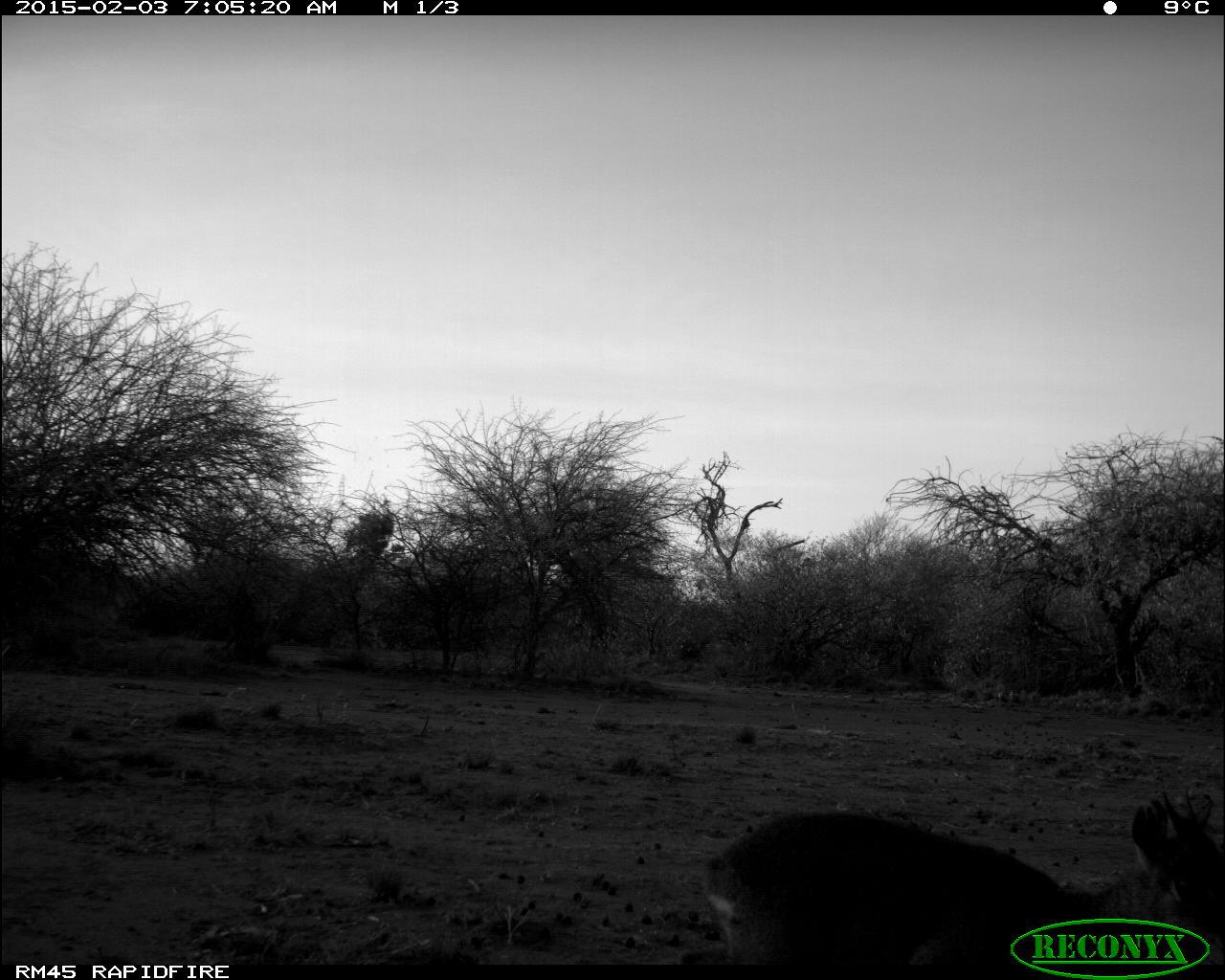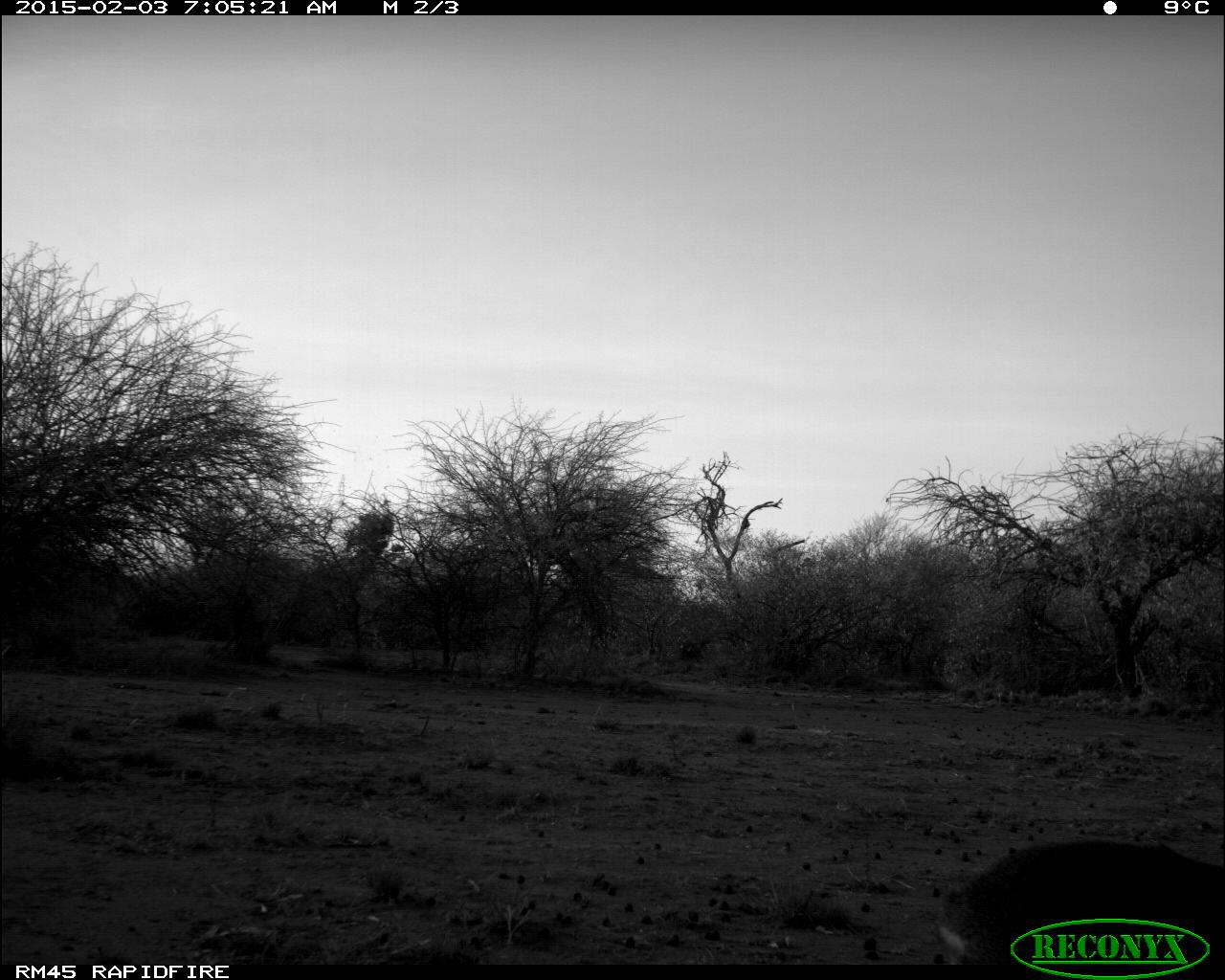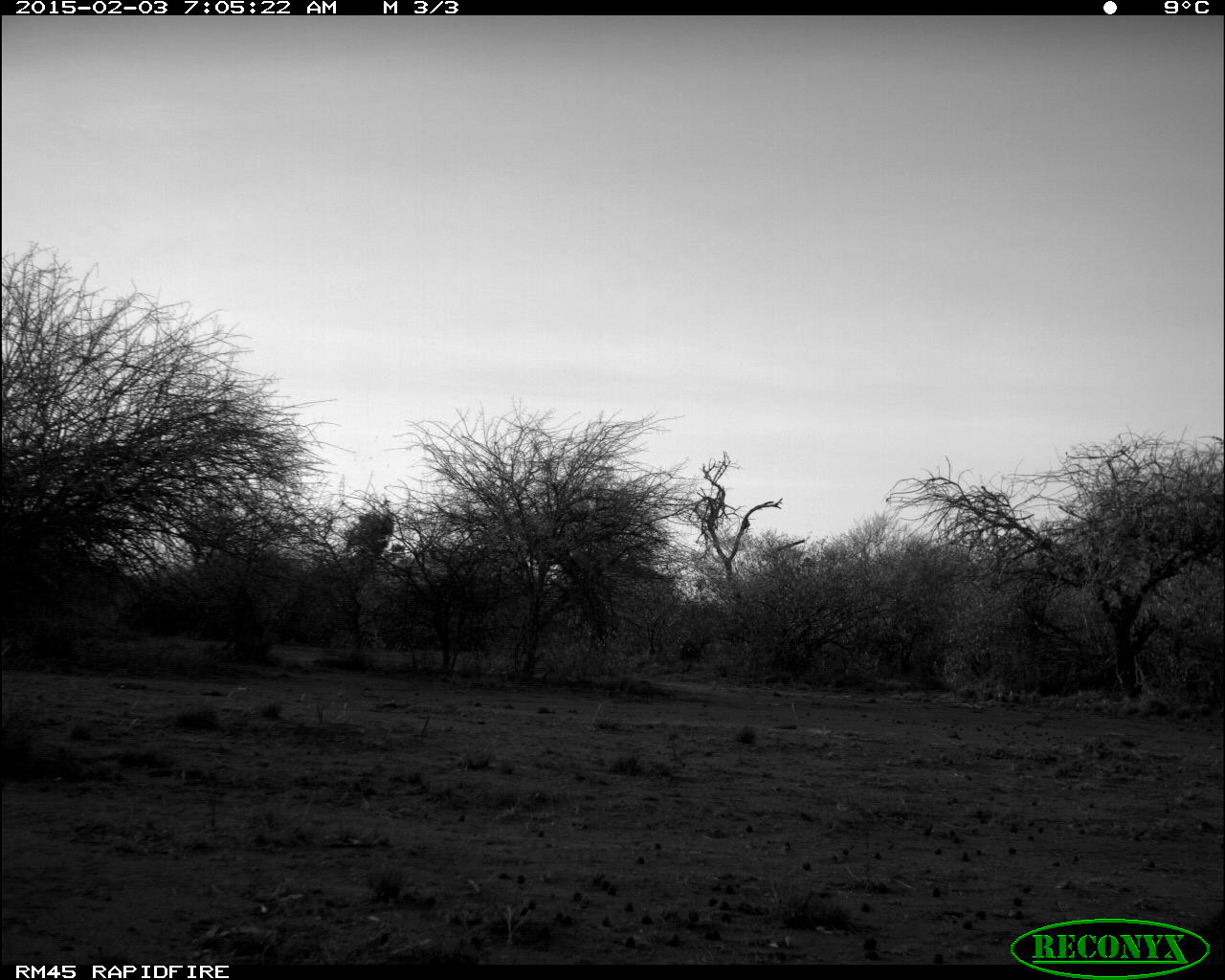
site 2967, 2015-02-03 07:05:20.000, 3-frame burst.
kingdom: Animalia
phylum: Chordata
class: Mammalia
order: Artiodactyla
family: Bovidae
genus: Madoqua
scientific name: Madoqua guentheri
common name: günther's dik-dik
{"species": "Madoqua guentheri (günther's dik-dik)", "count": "1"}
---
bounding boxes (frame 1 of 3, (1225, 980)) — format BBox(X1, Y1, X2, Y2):
madoqua guentheri: BBox(699, 787, 1220, 961)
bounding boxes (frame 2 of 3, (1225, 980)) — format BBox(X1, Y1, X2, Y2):
madoqua guentheri: BBox(941, 837, 1213, 967)